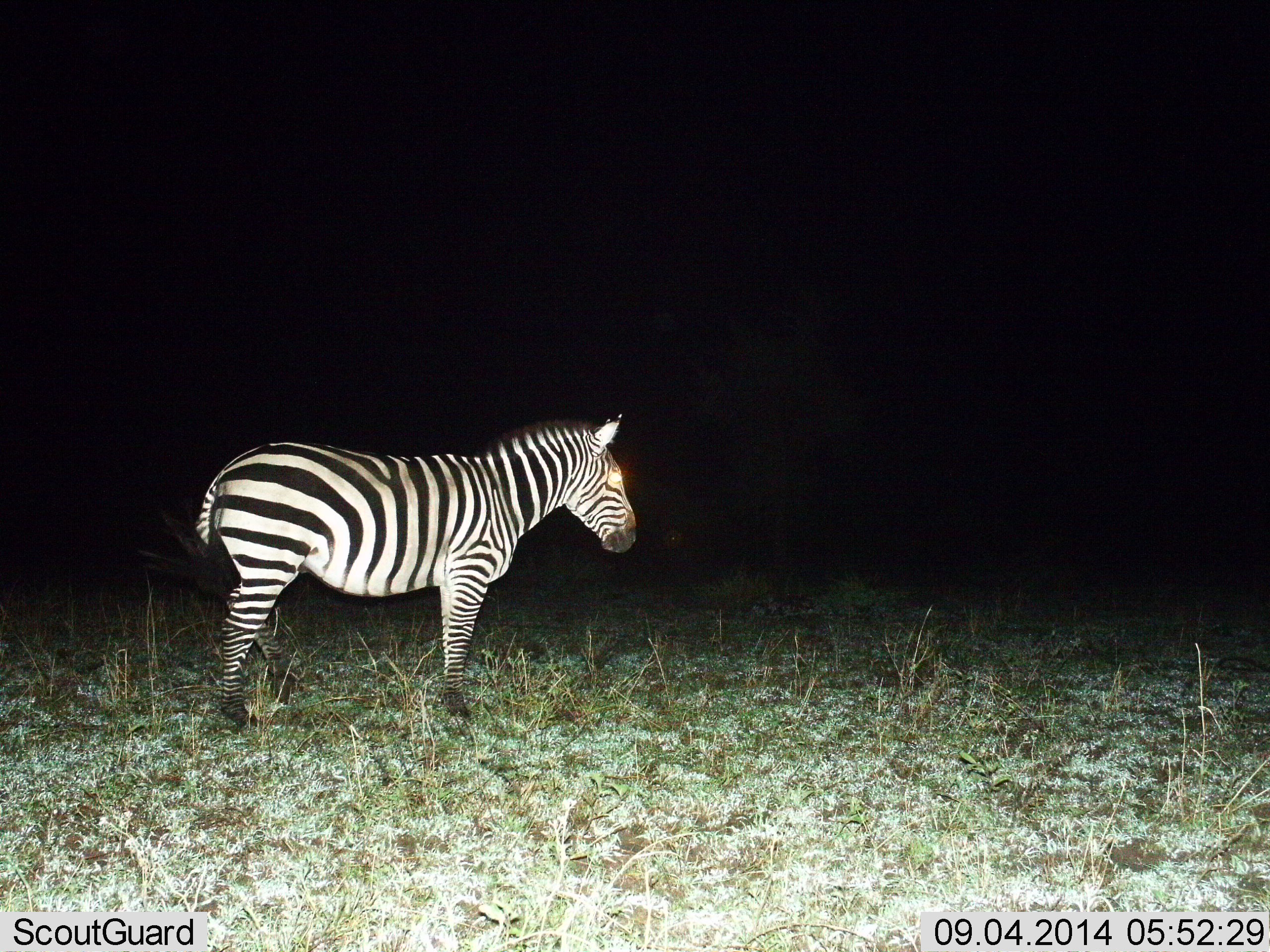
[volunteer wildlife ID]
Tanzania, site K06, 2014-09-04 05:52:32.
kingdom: Animalia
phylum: Chordata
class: Mammalia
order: Perissodactyla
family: Equidae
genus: Equus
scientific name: Equus quagga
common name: plains zebra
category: zebra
Zebra (plains zebra) (Equus quagga), count 1. Behavior (volunteer vote fractions): standing 100%, resting 0%, moving 0%, interacting 0%. Young present (vote fraction): 0%. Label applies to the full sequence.